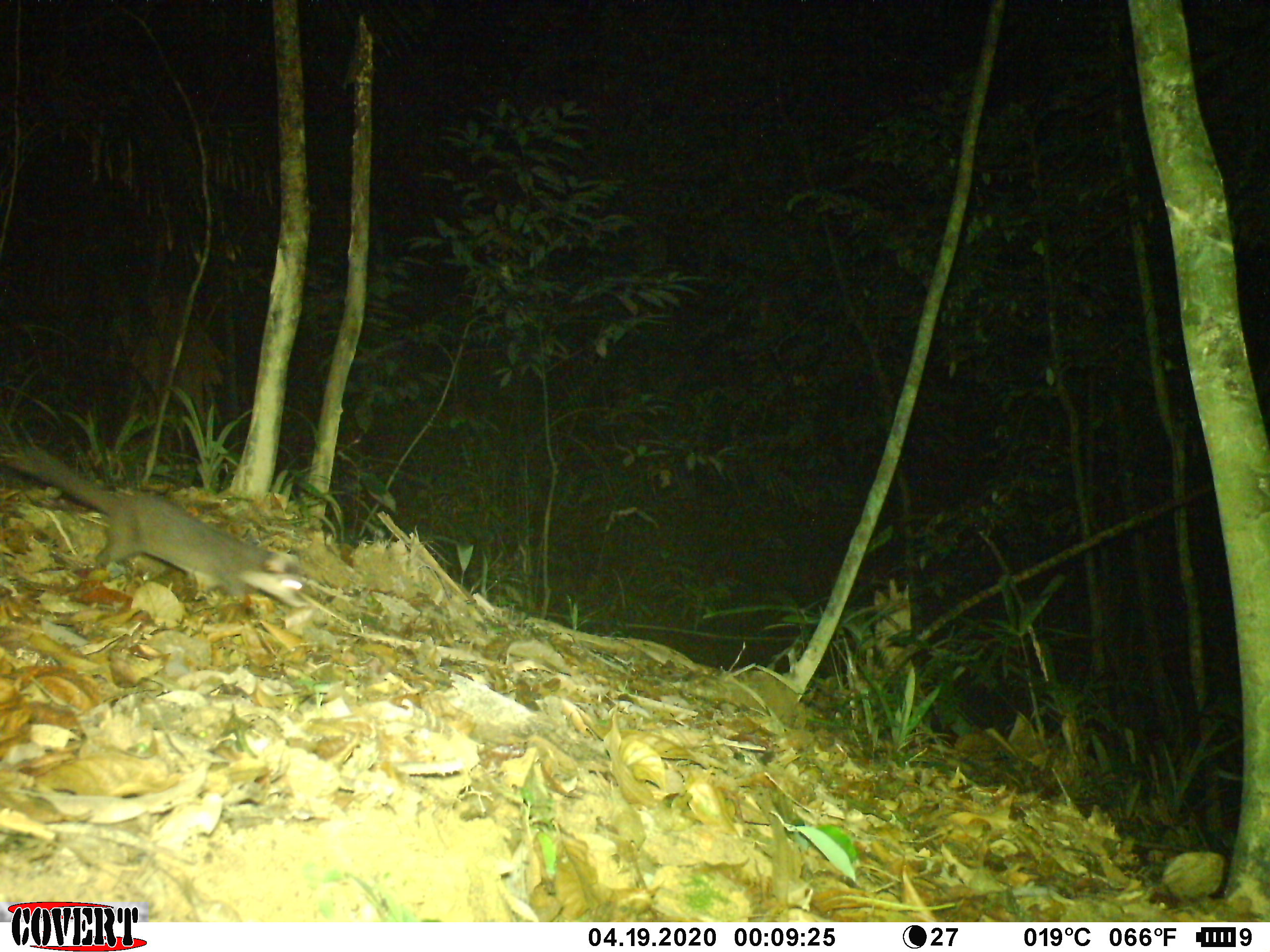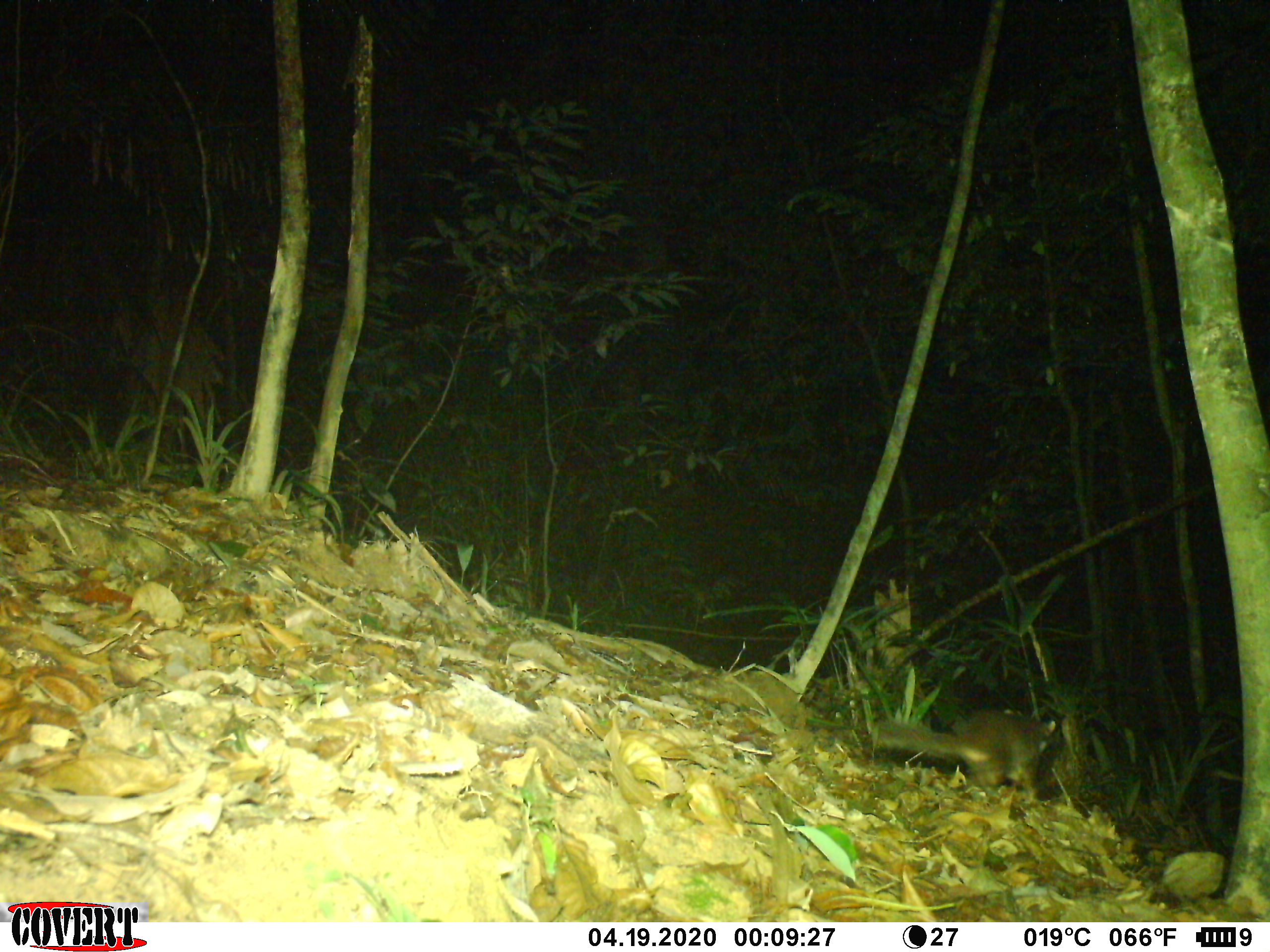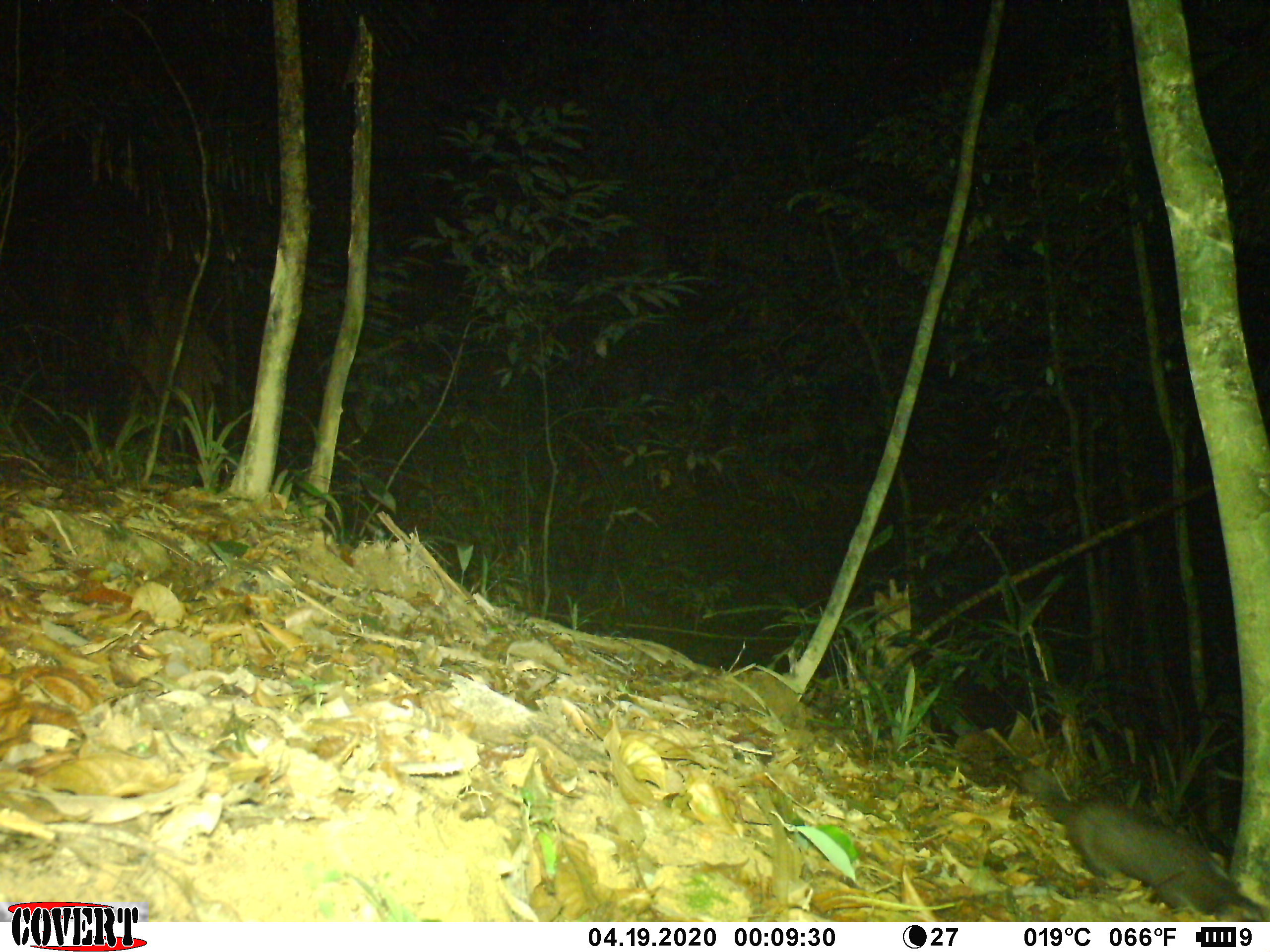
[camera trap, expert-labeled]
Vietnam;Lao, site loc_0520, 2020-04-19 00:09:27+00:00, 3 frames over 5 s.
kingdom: Animalia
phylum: Chordata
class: Mammalia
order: Carnivora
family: Mustelidae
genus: Melogale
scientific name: Melogale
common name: ferret badger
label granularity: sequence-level